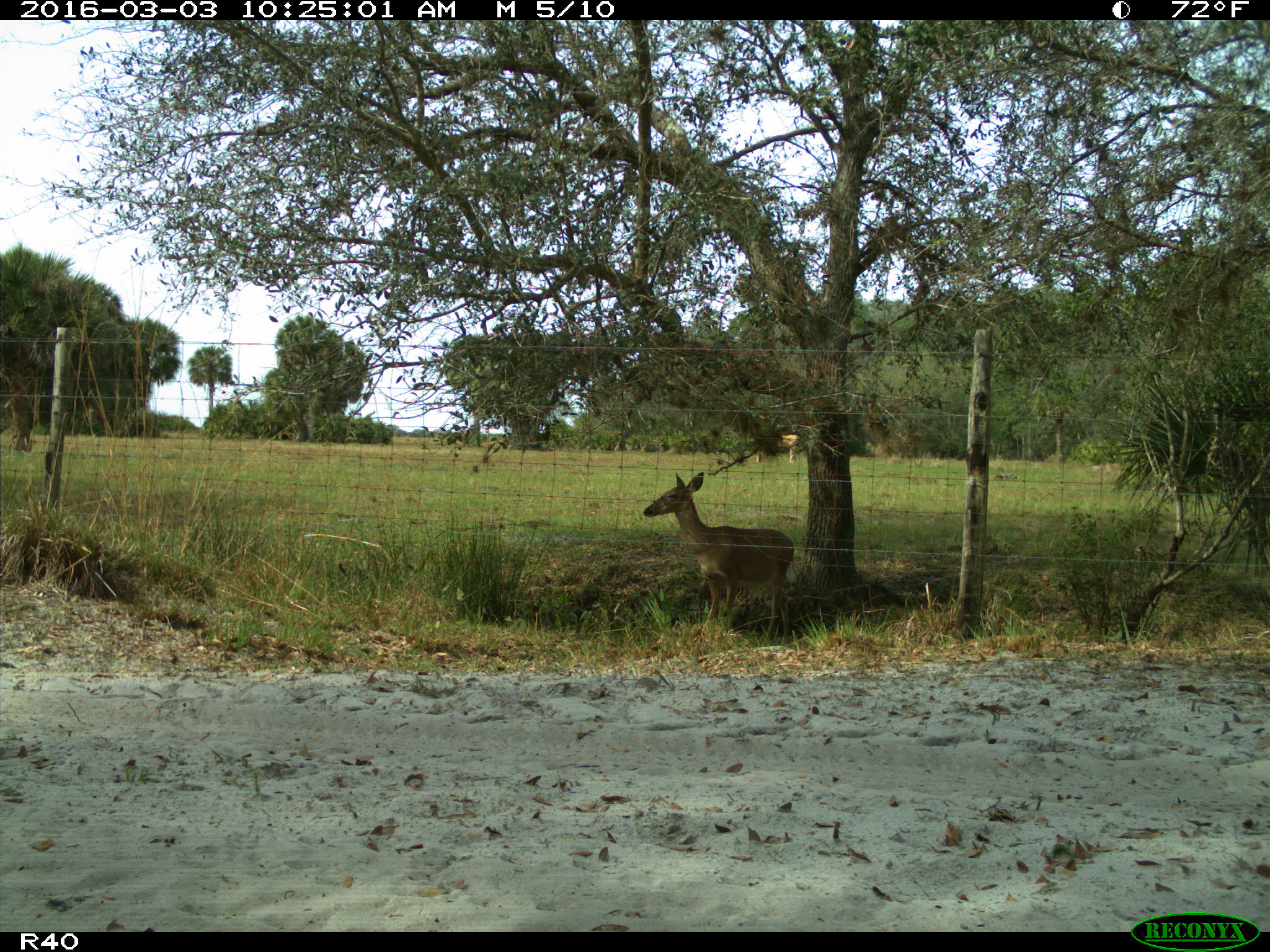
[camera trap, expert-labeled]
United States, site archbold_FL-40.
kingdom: Animalia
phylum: Chordata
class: Mammalia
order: Artiodactyla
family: Cervidae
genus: Odocoileus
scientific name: Odocoileus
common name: deer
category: unidentified deer